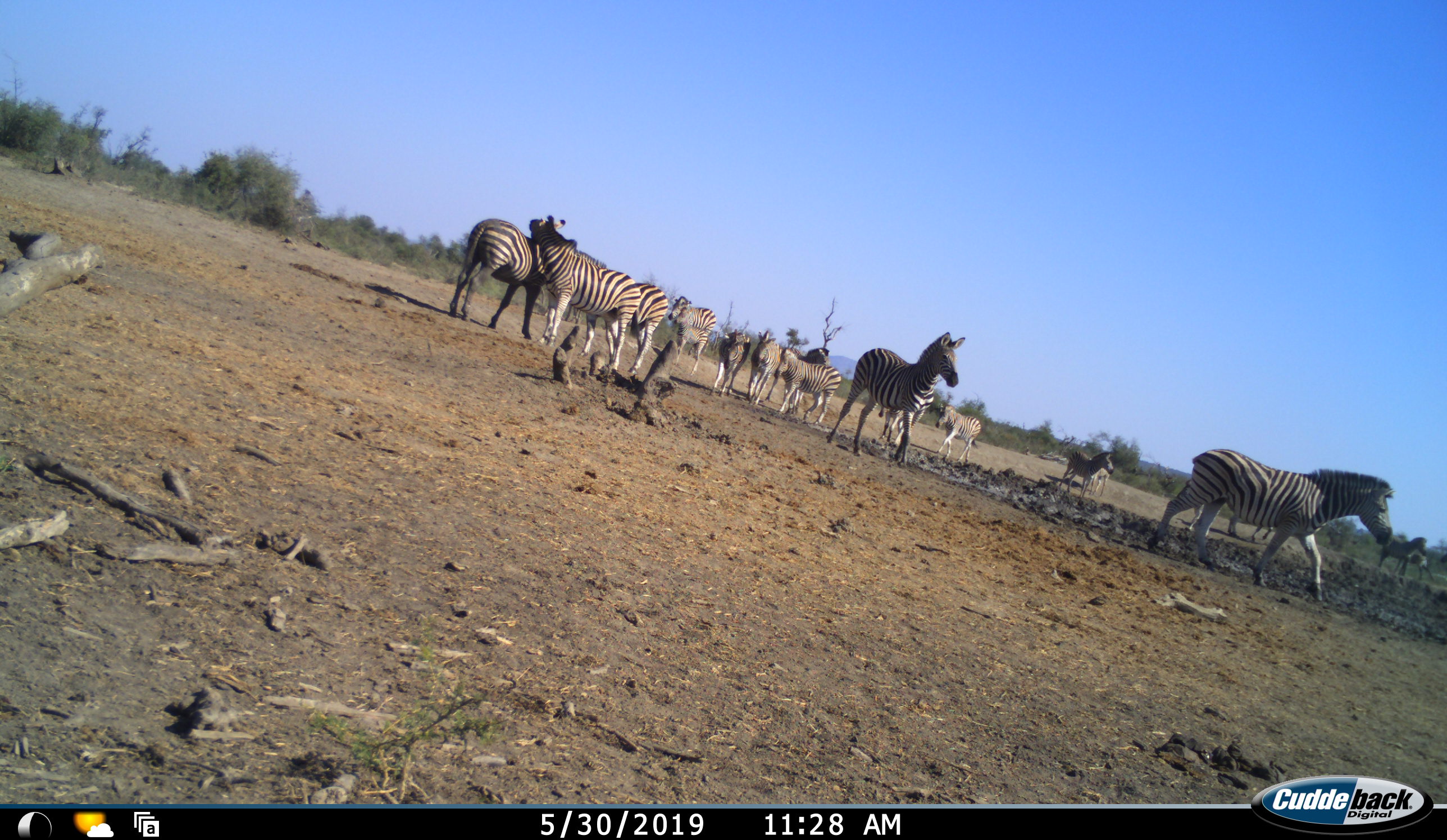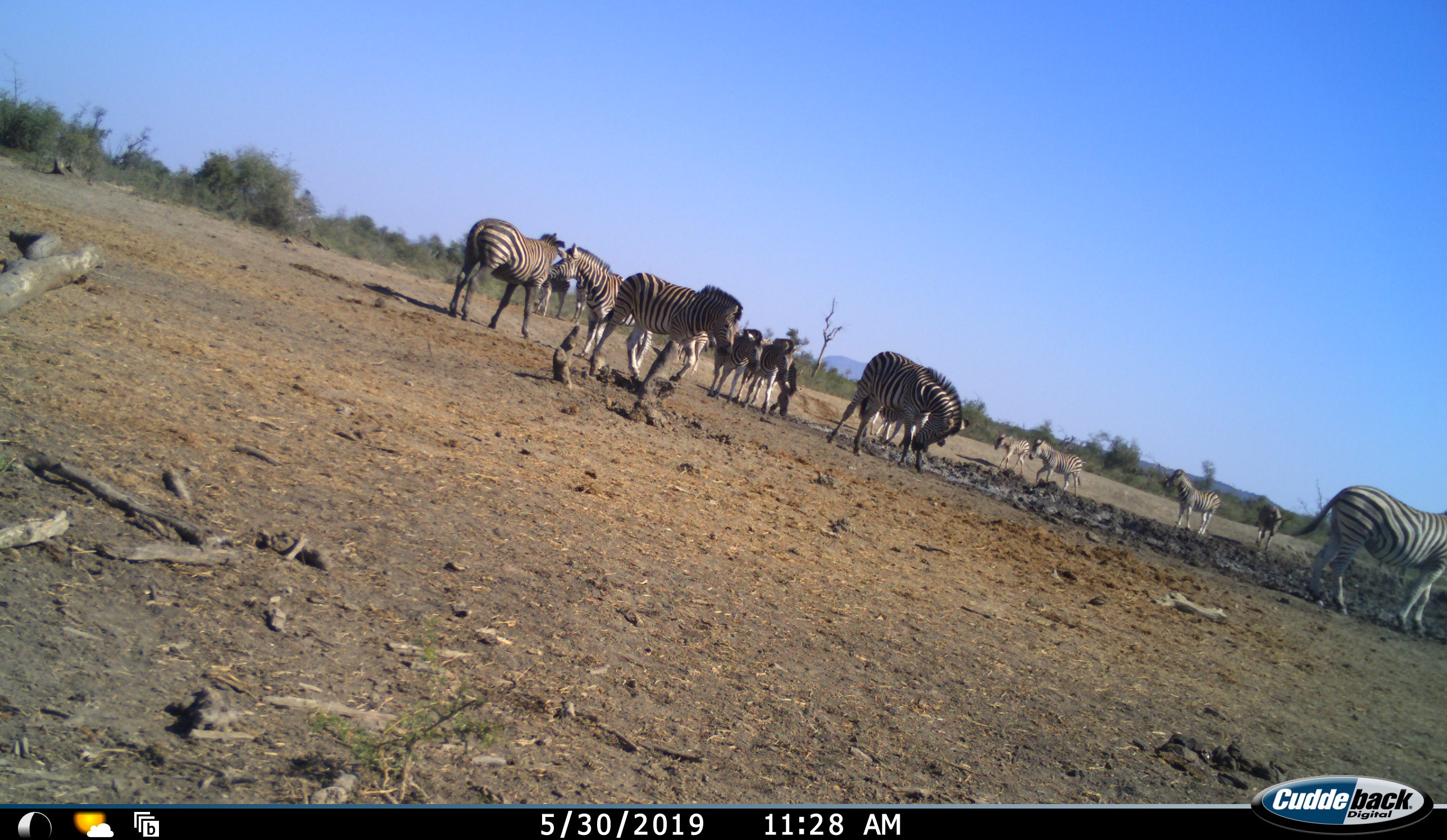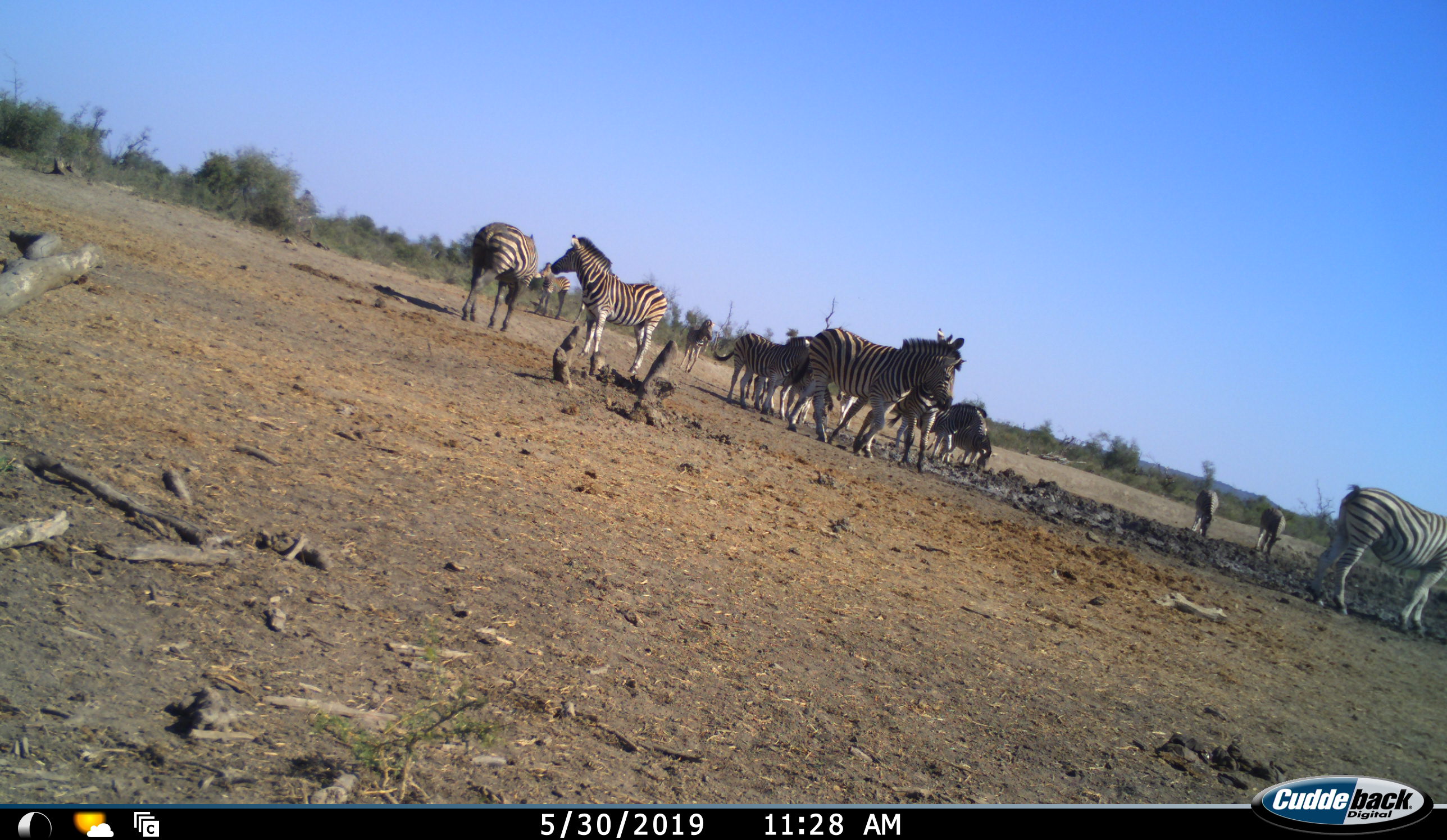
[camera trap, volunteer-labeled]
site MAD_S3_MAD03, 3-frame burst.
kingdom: Animalia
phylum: Chordata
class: Mammalia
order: Perissodactyla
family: Equidae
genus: Equus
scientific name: Equus quagga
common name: plains zebra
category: zebraplains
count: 11-50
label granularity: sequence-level